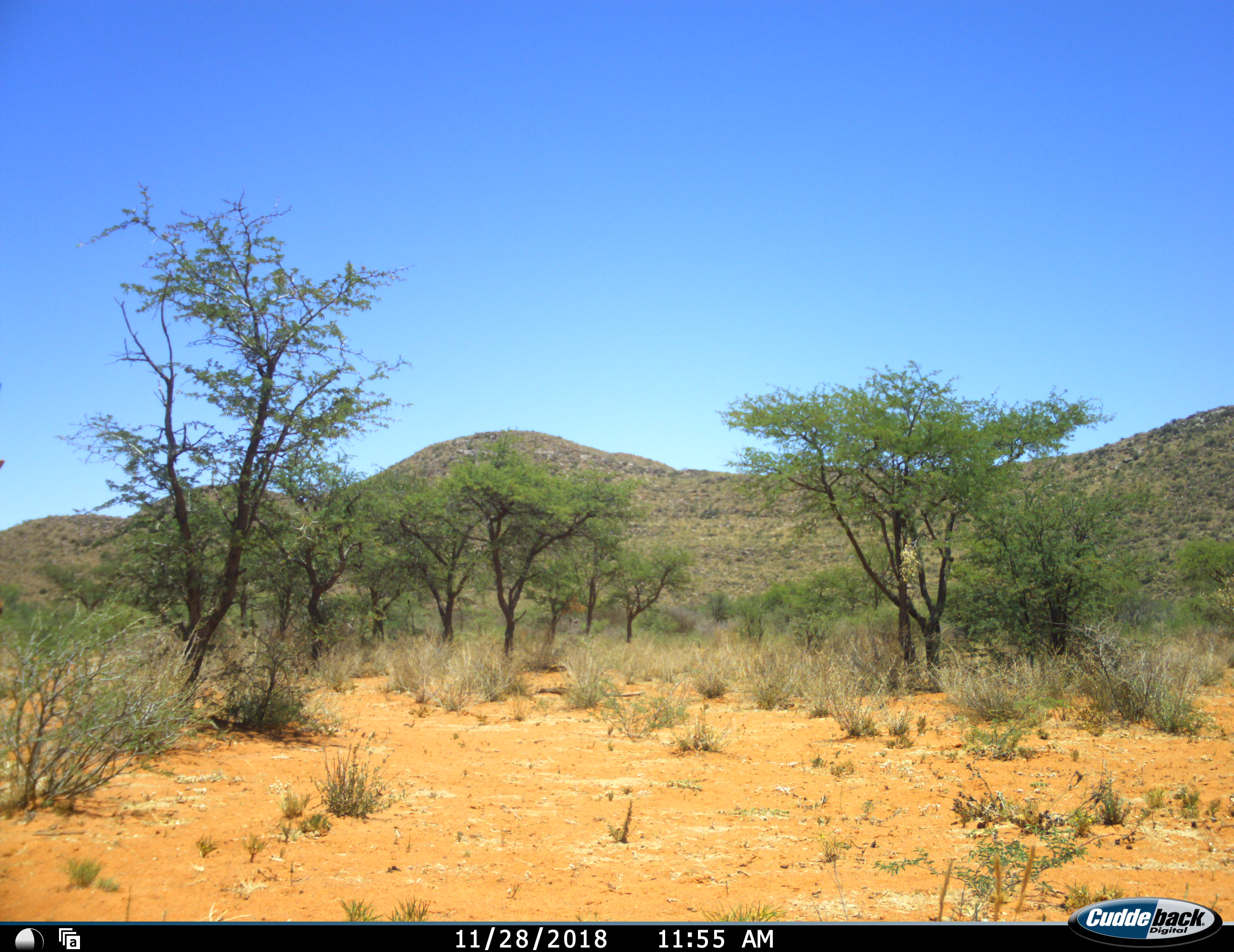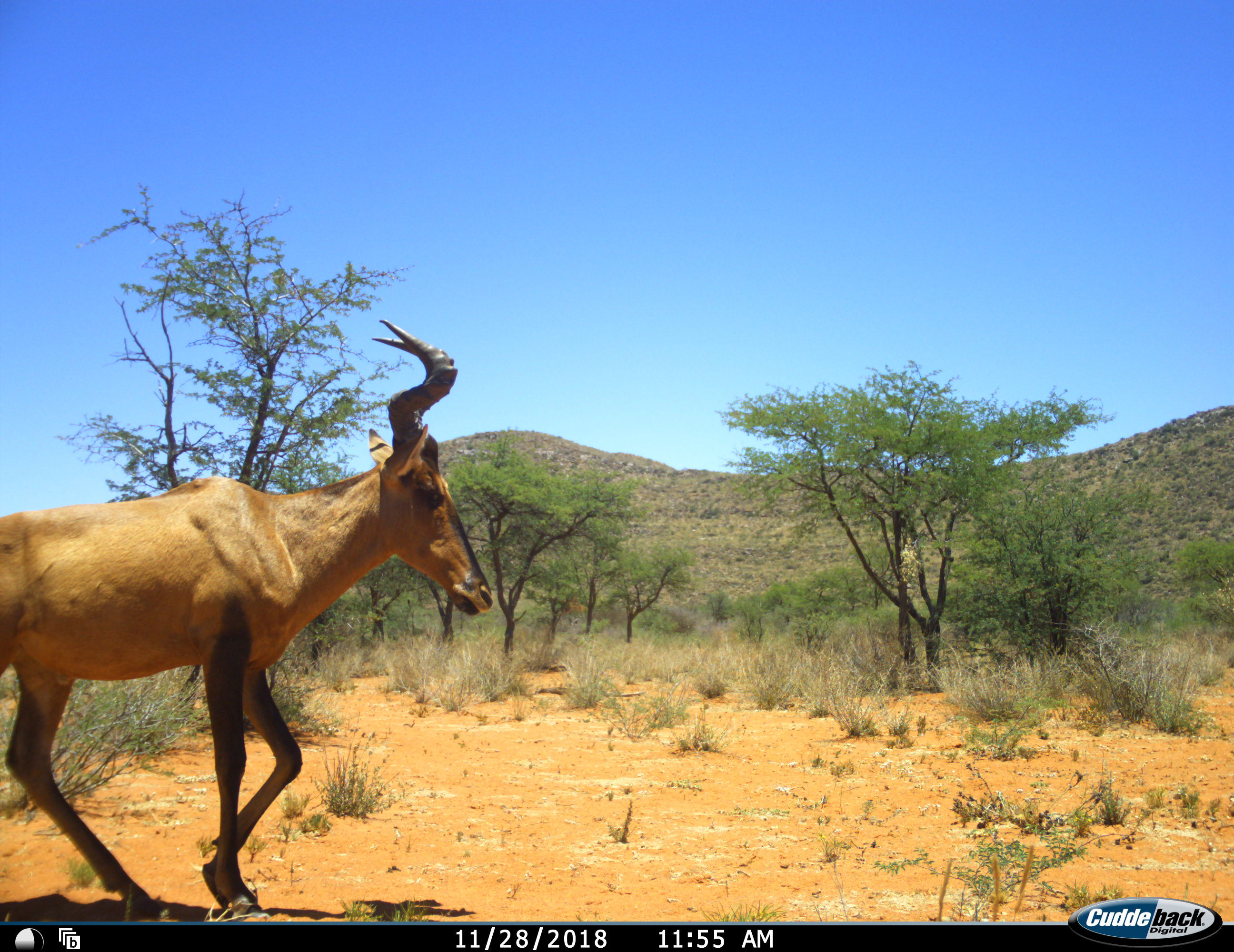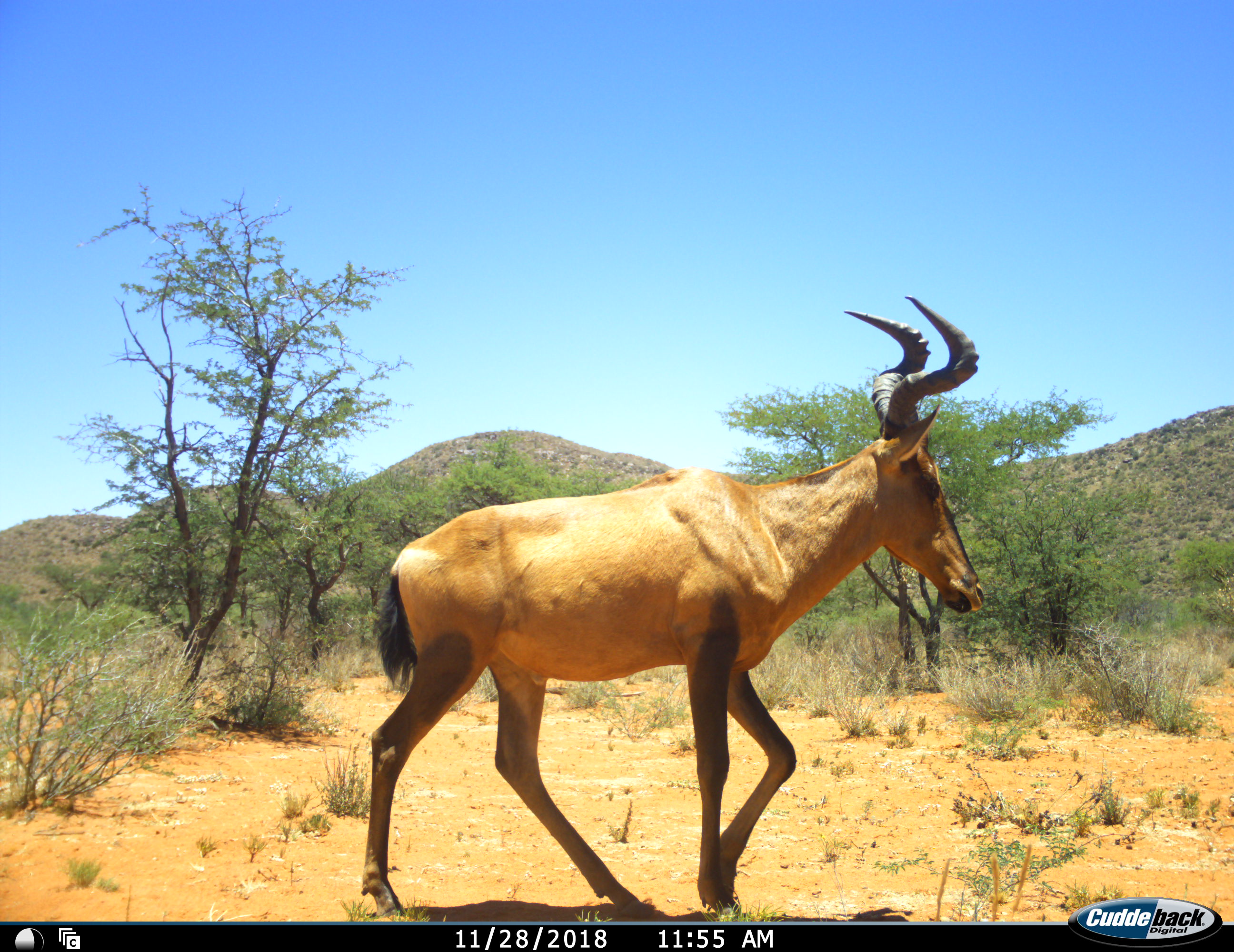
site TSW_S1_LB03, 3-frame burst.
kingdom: Animalia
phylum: Chordata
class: Mammalia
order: Artiodactyla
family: Bovidae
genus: Alcelaphus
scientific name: Alcelaphus buselaphus caama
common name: red hartebeest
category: hartebeestred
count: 1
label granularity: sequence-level